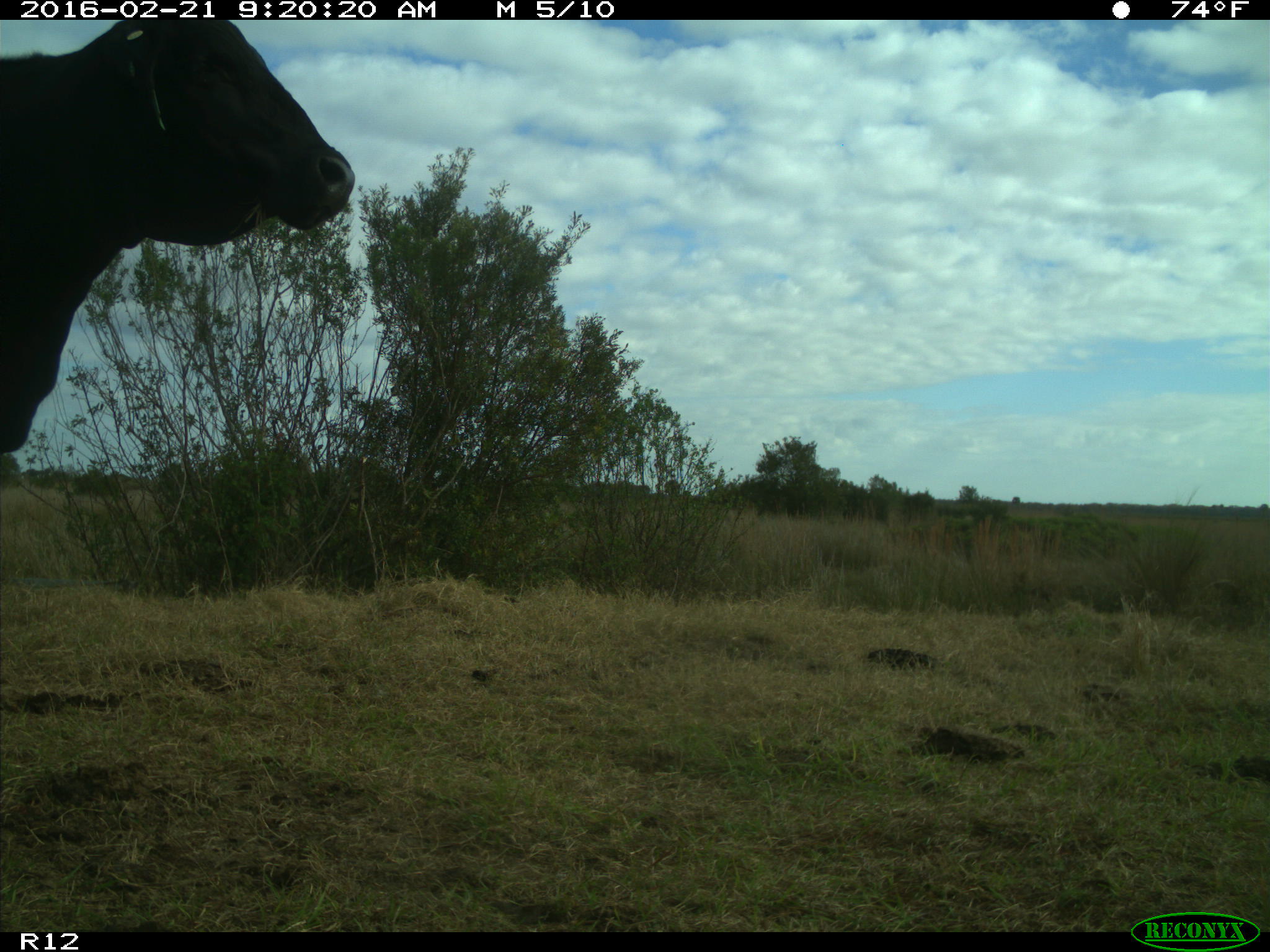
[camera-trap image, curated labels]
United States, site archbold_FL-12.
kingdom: Animalia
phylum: Chordata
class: Mammalia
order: Artiodactyla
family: Bovidae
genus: Bos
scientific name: Bos taurus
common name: domestic cow